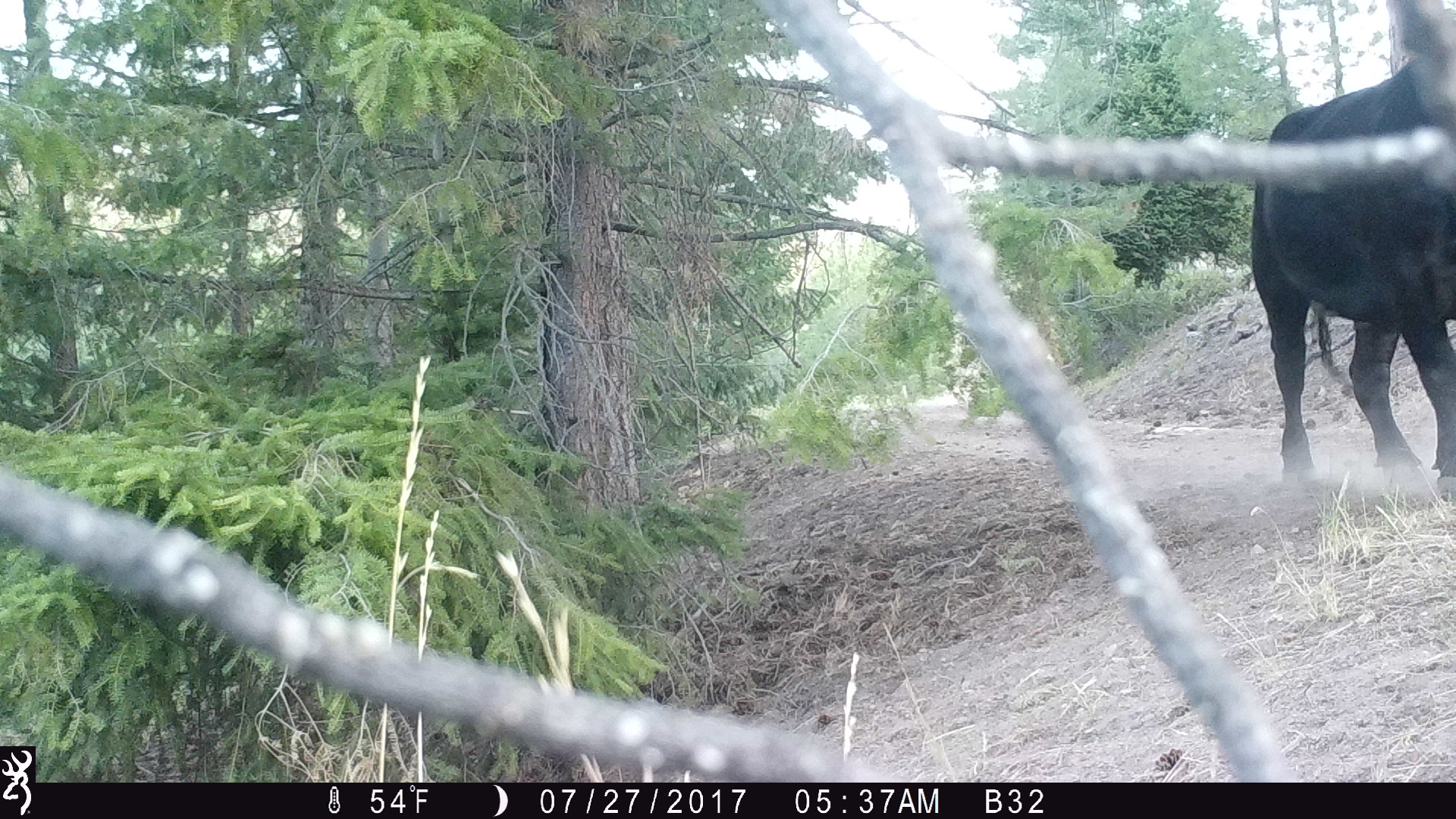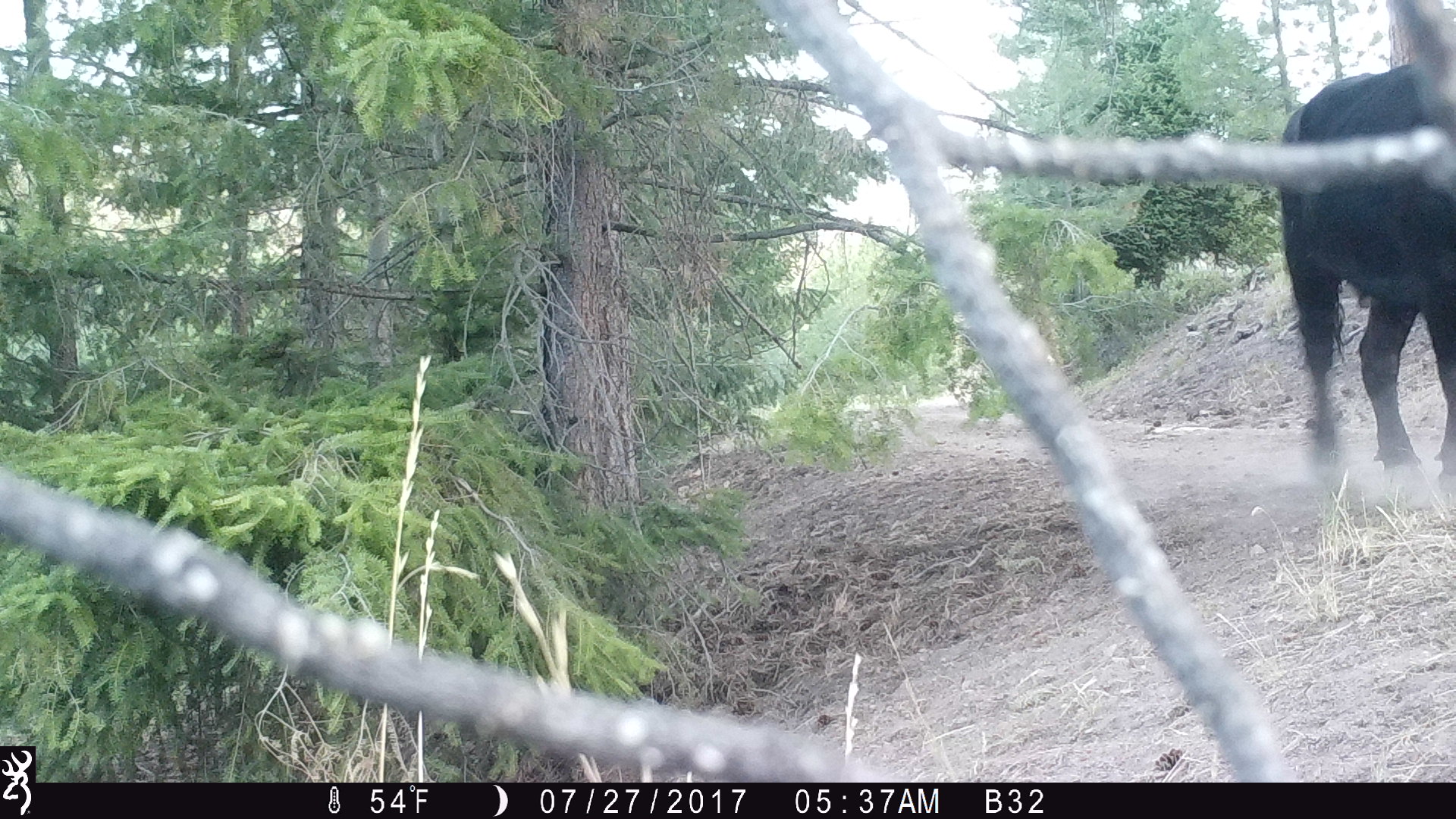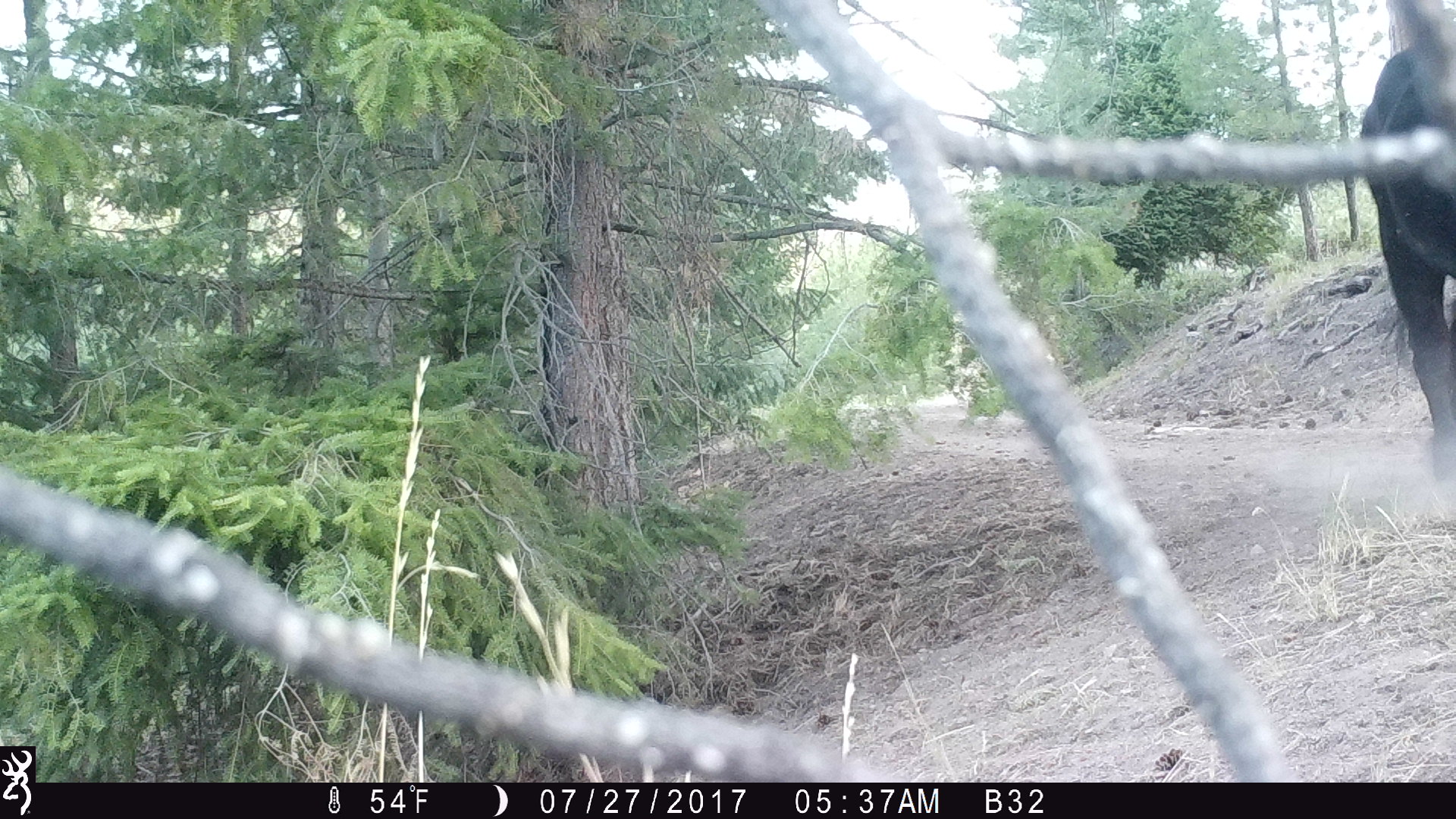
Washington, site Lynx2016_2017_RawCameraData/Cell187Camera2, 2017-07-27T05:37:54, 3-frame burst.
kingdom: Animalia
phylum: Chordata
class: Mammalia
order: Artiodactyla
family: Bovidae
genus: Bos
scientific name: Bos taurus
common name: domestic cattle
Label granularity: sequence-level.